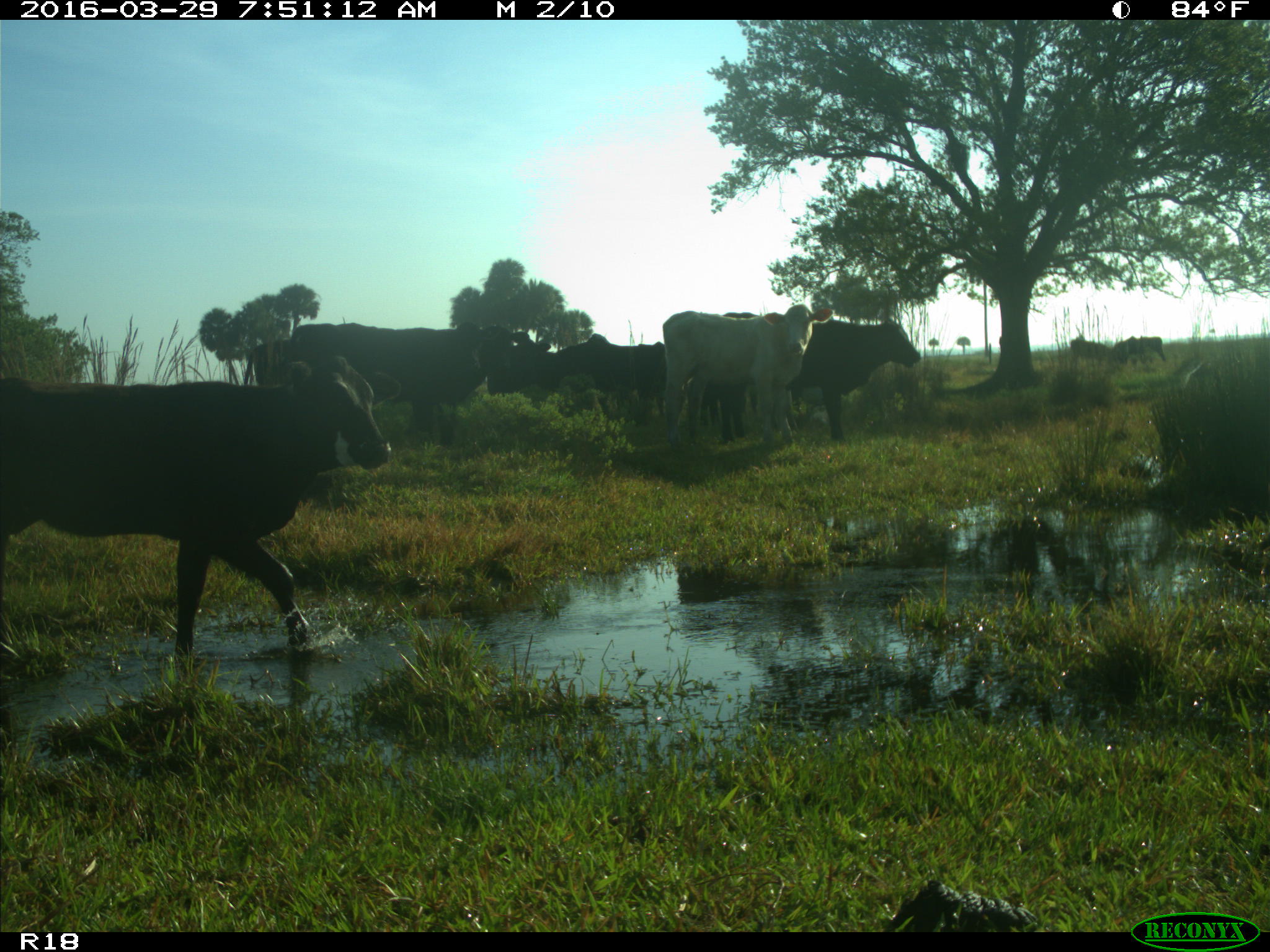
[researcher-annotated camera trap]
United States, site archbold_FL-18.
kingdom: Animalia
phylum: Chordata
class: Mammalia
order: Artiodactyla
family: Bovidae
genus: Bos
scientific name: Bos taurus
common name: domestic cow